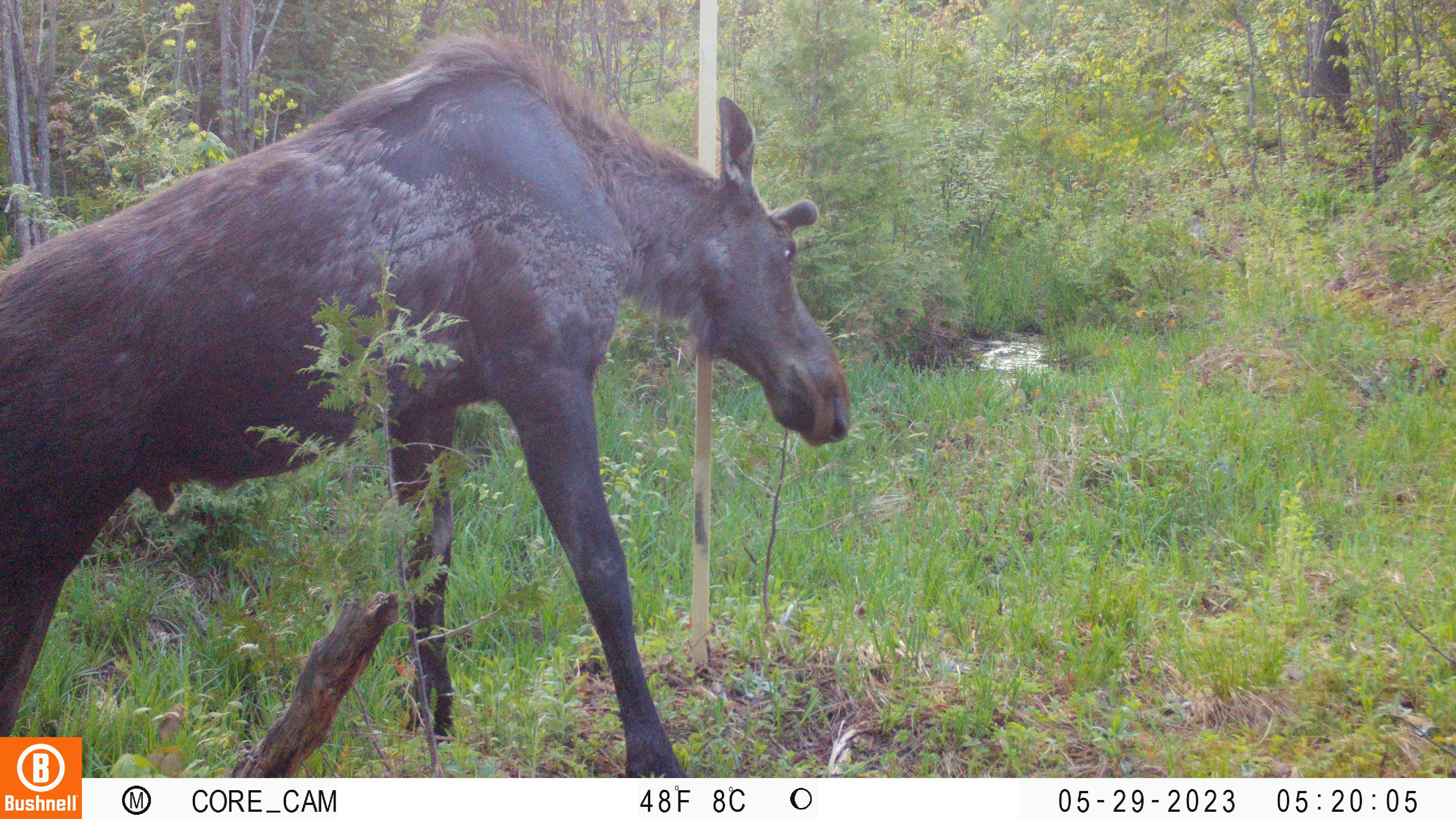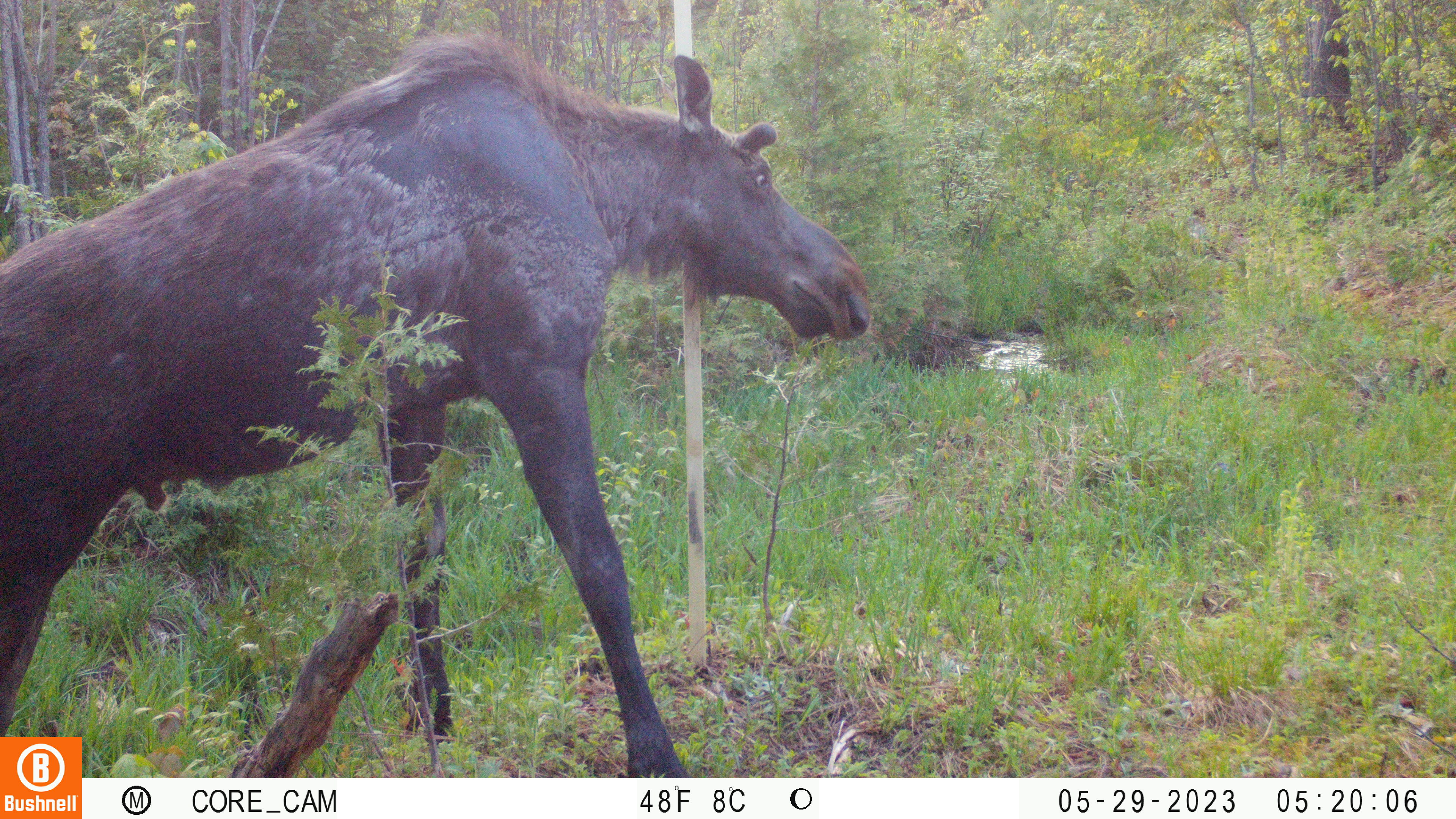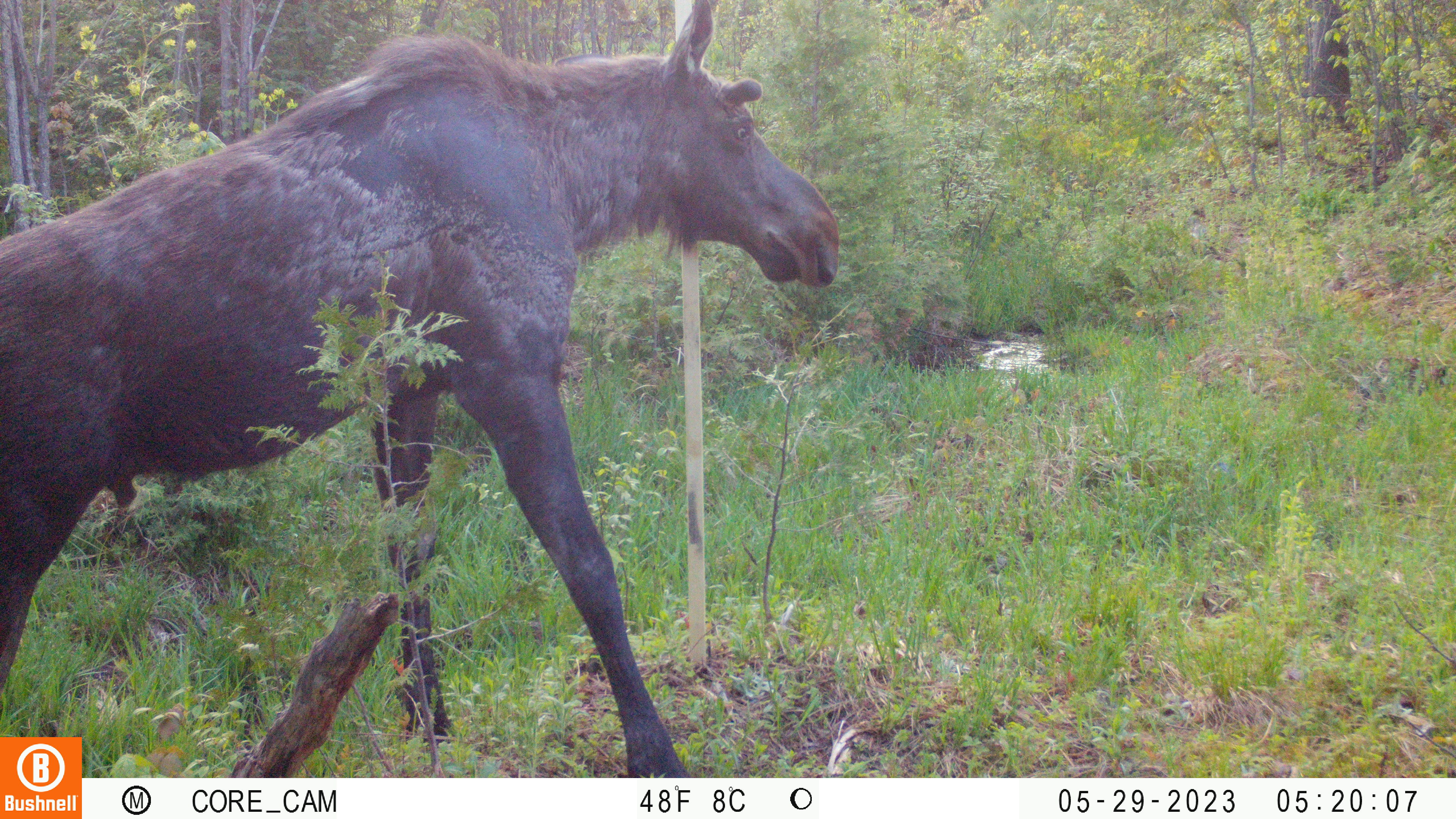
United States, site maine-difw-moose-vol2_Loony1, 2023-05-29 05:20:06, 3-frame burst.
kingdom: Animalia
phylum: Chordata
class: Mammalia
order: Artiodactyla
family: Cervidae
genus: Alces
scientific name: Alces alces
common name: moose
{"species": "moose (Alces alces)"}